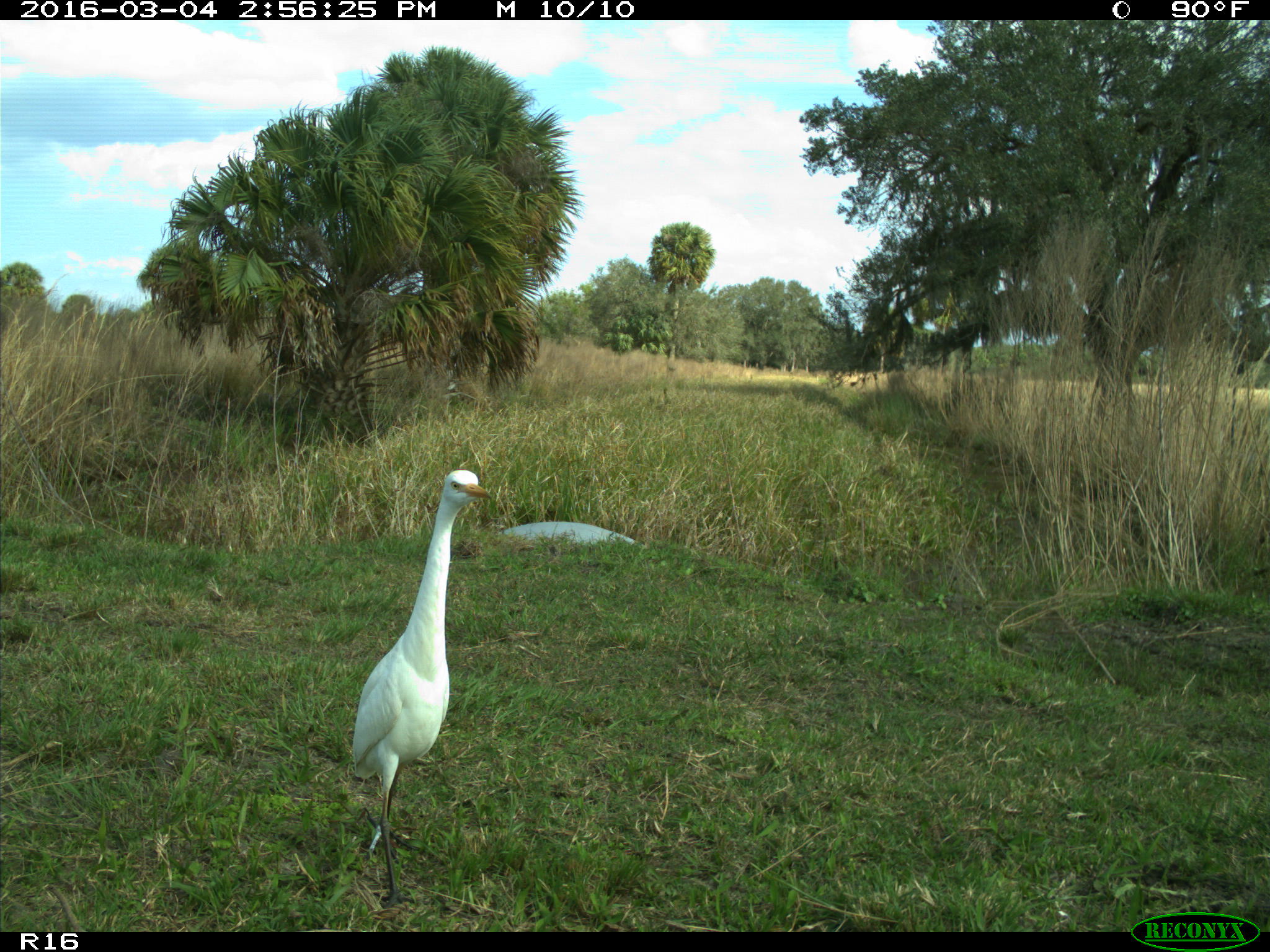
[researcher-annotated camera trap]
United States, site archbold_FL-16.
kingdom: Animalia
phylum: Chordata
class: Aves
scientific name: Aves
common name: birds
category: unidentified bird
Unidentified bird (birds) (Aves).